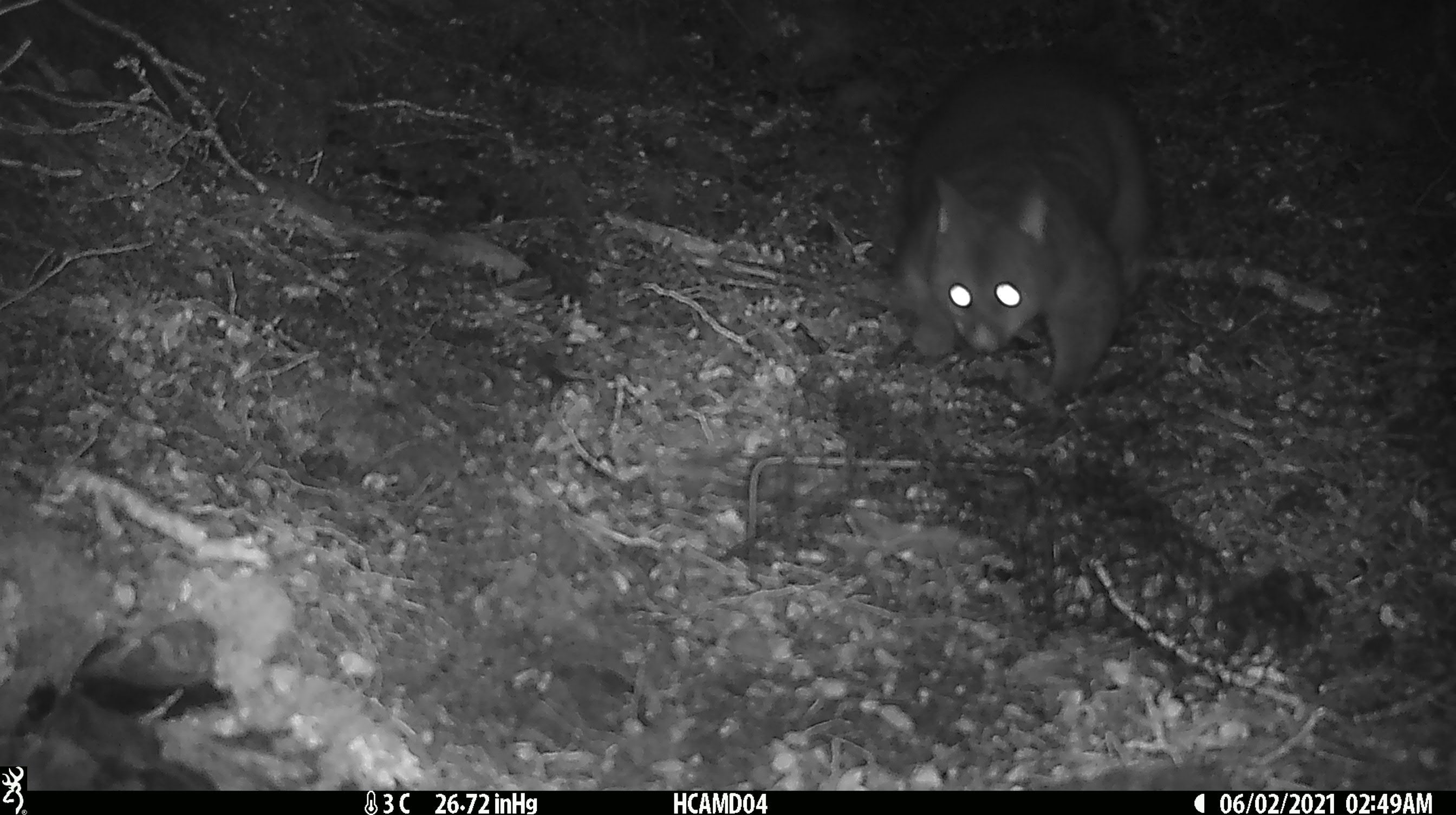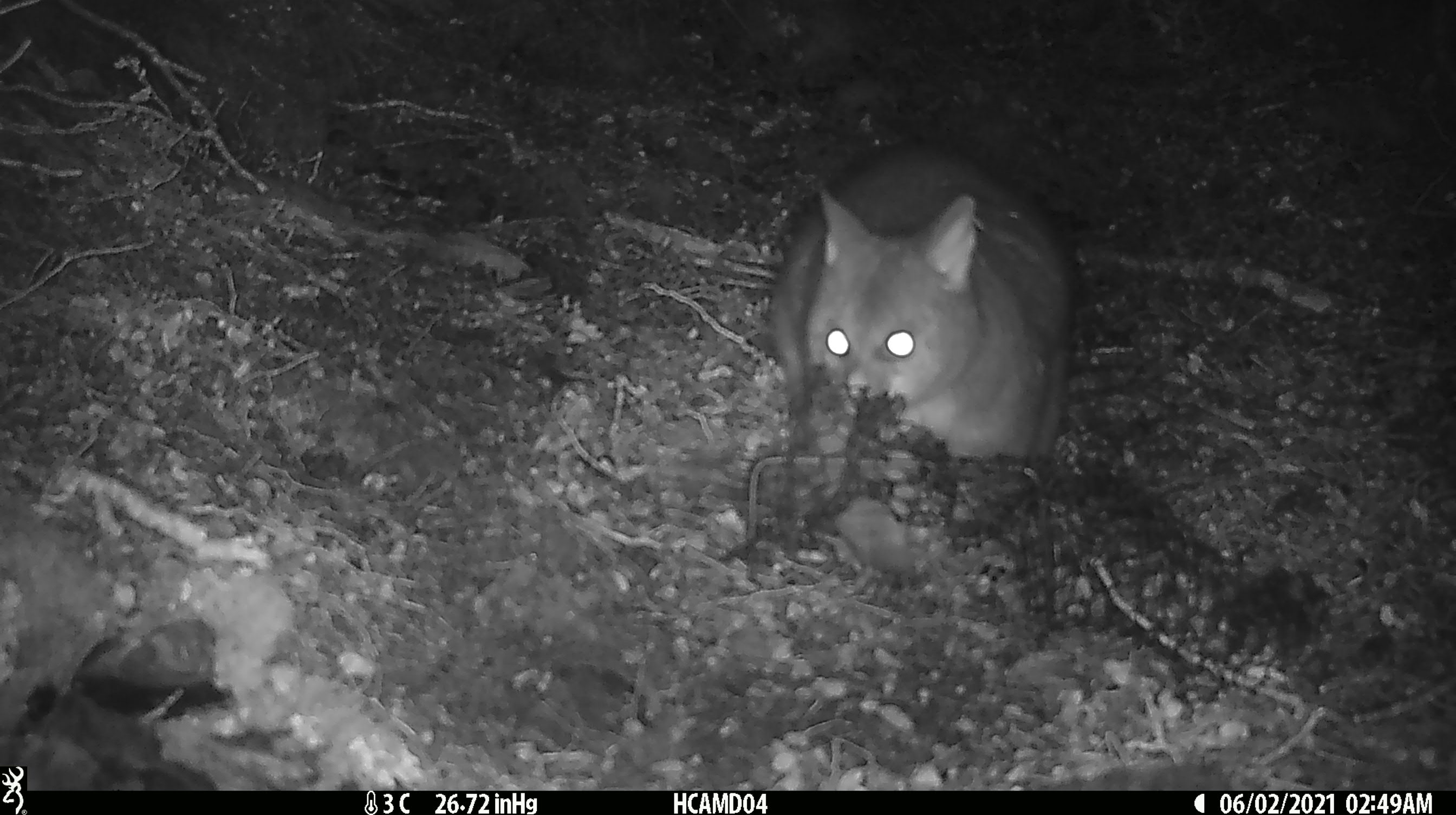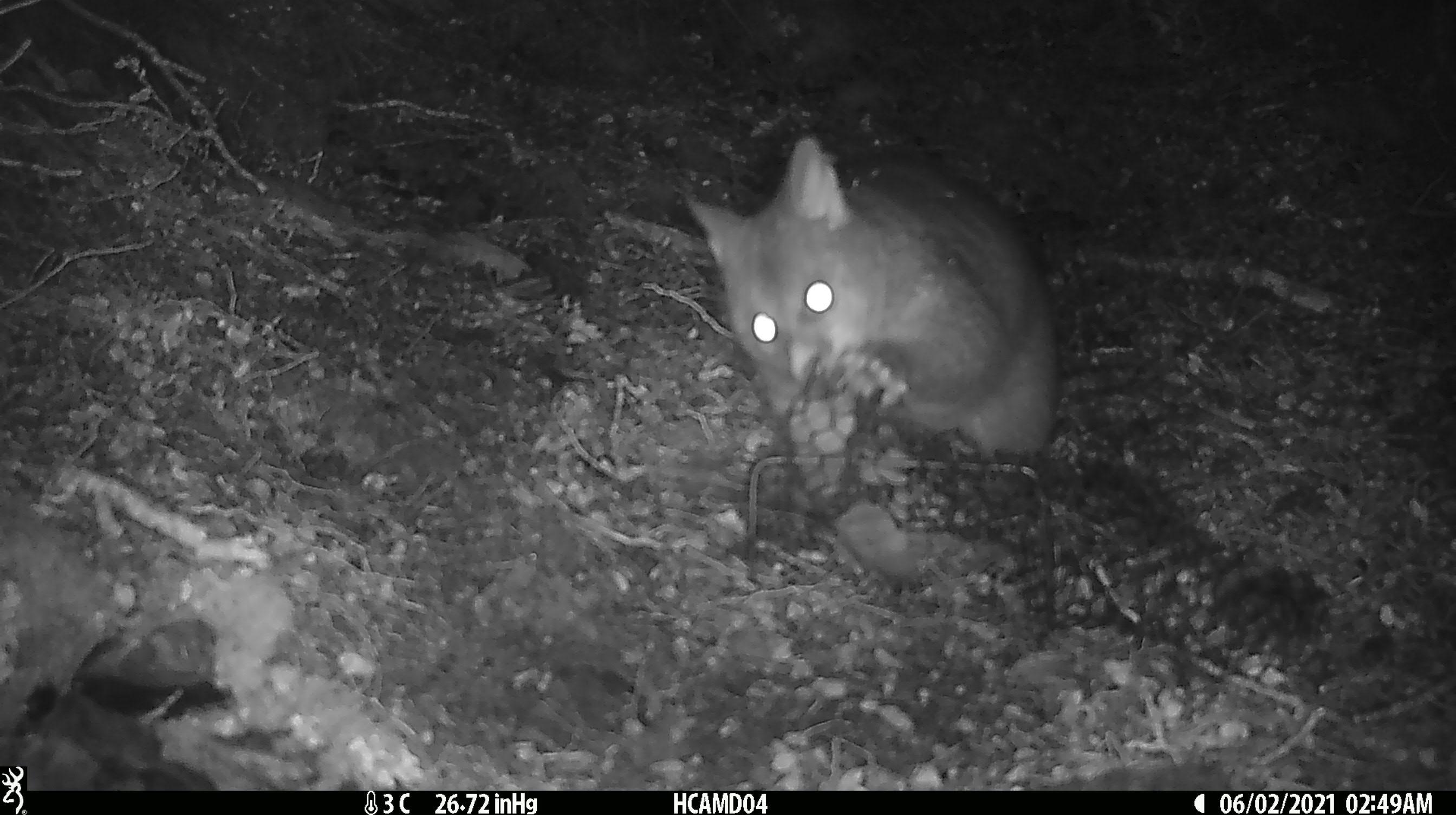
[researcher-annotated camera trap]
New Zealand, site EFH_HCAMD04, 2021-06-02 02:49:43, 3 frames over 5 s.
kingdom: Animalia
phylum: Chordata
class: Mammalia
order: Diprotodontia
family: Phalangeridae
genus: Trichosurus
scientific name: Trichosurus vulpecula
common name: common brushtail possum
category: possum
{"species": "possum (common brushtail possum) (Trichosurus vulpecula)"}